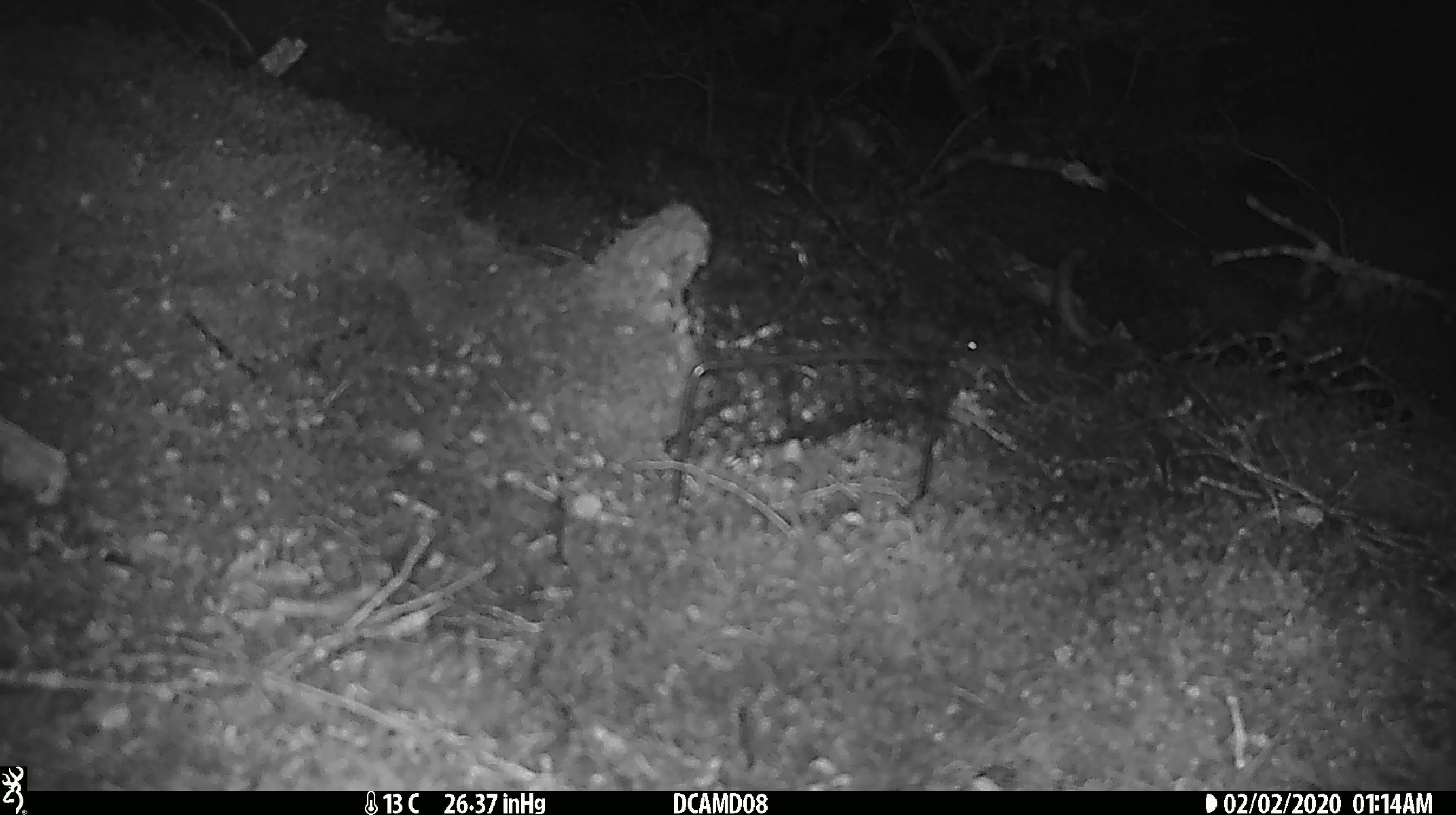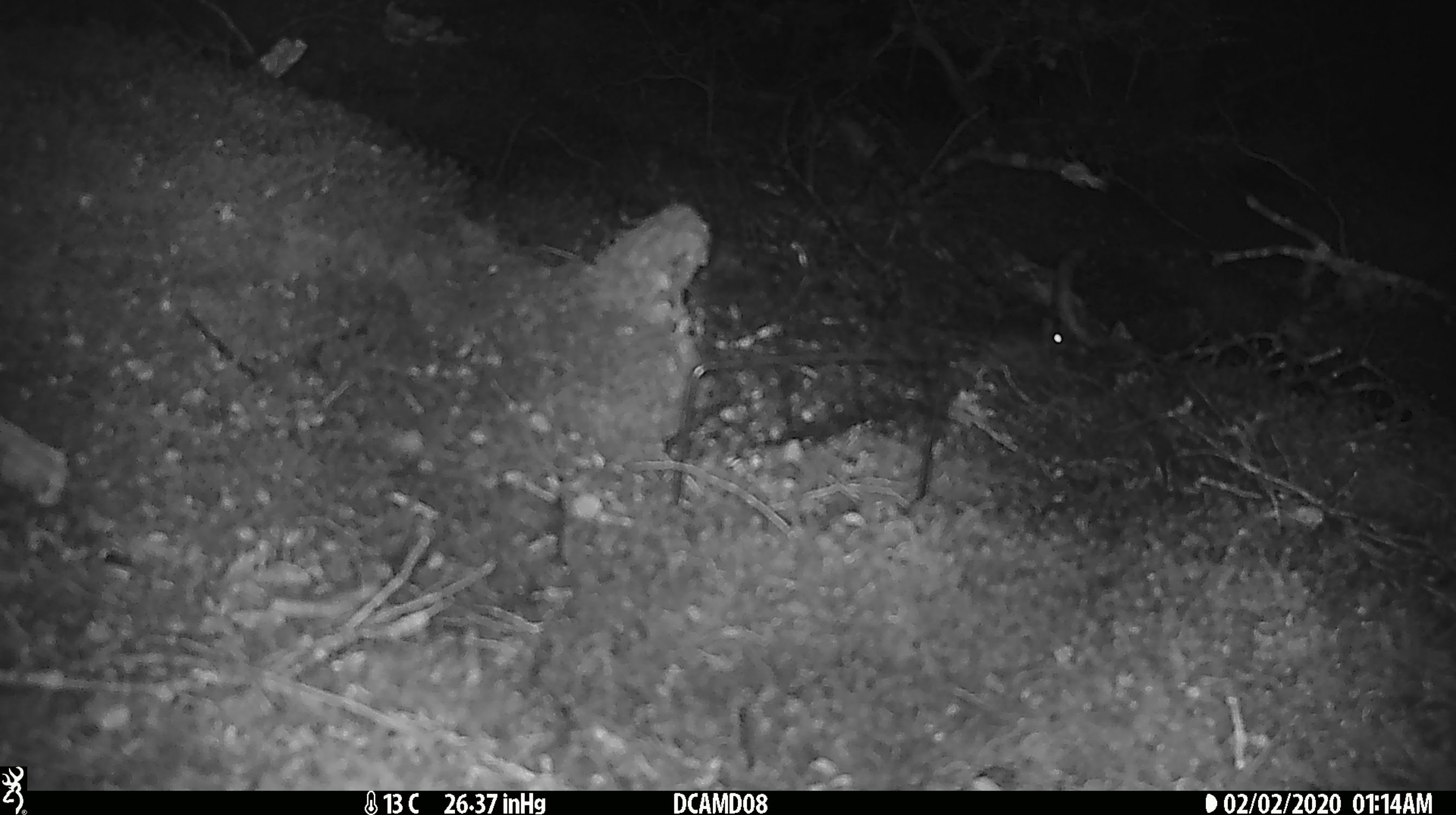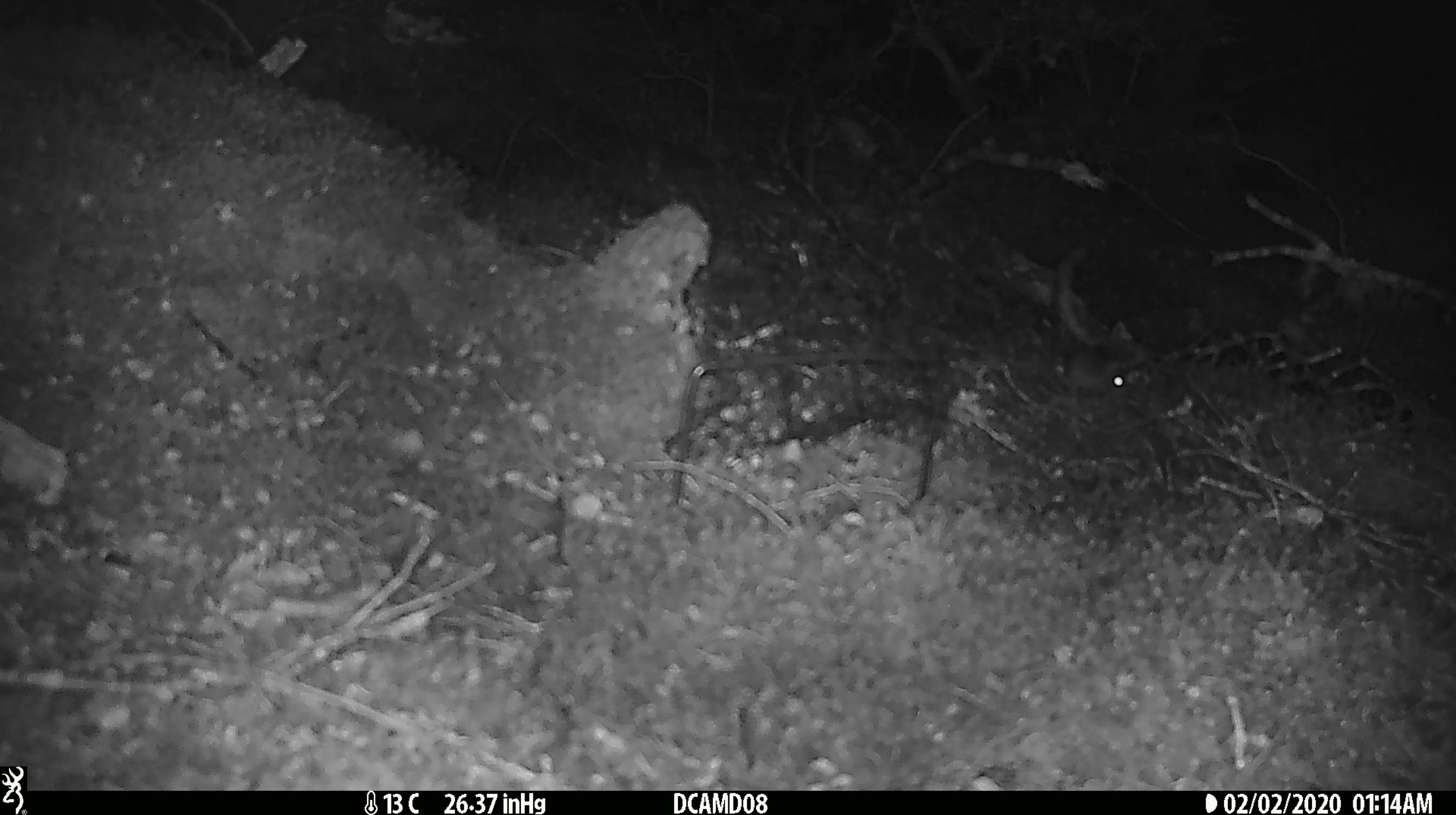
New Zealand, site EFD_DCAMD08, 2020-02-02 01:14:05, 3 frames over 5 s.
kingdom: Animalia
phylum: Chordata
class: Mammalia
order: Rodentia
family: Muridae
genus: Mus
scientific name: Mus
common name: mouse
Mouse (Mus).